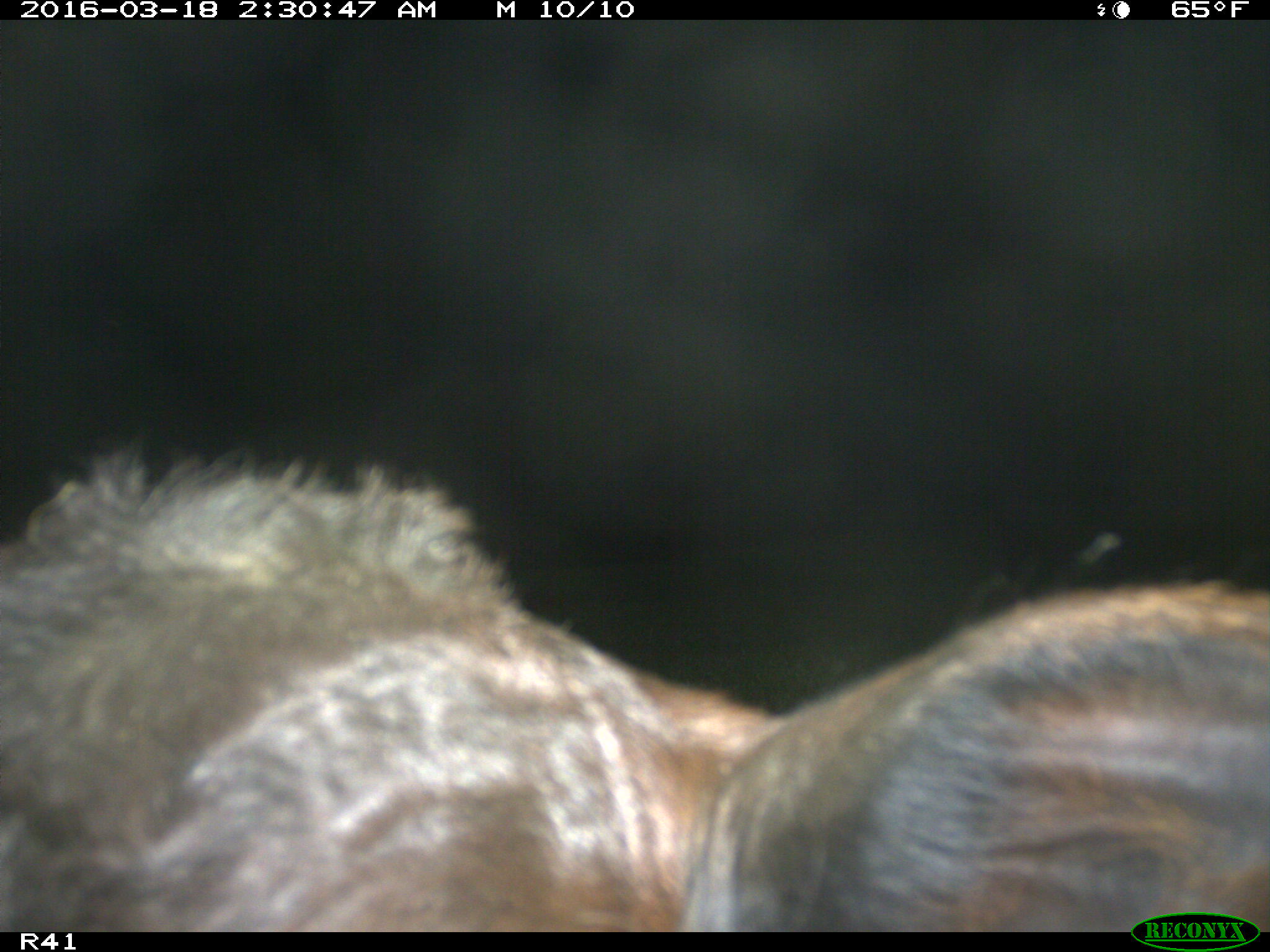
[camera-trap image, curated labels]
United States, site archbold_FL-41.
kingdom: Animalia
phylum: Chordata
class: Mammalia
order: Artiodactyla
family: Bovidae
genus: Bos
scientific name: Bos taurus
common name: domestic cow